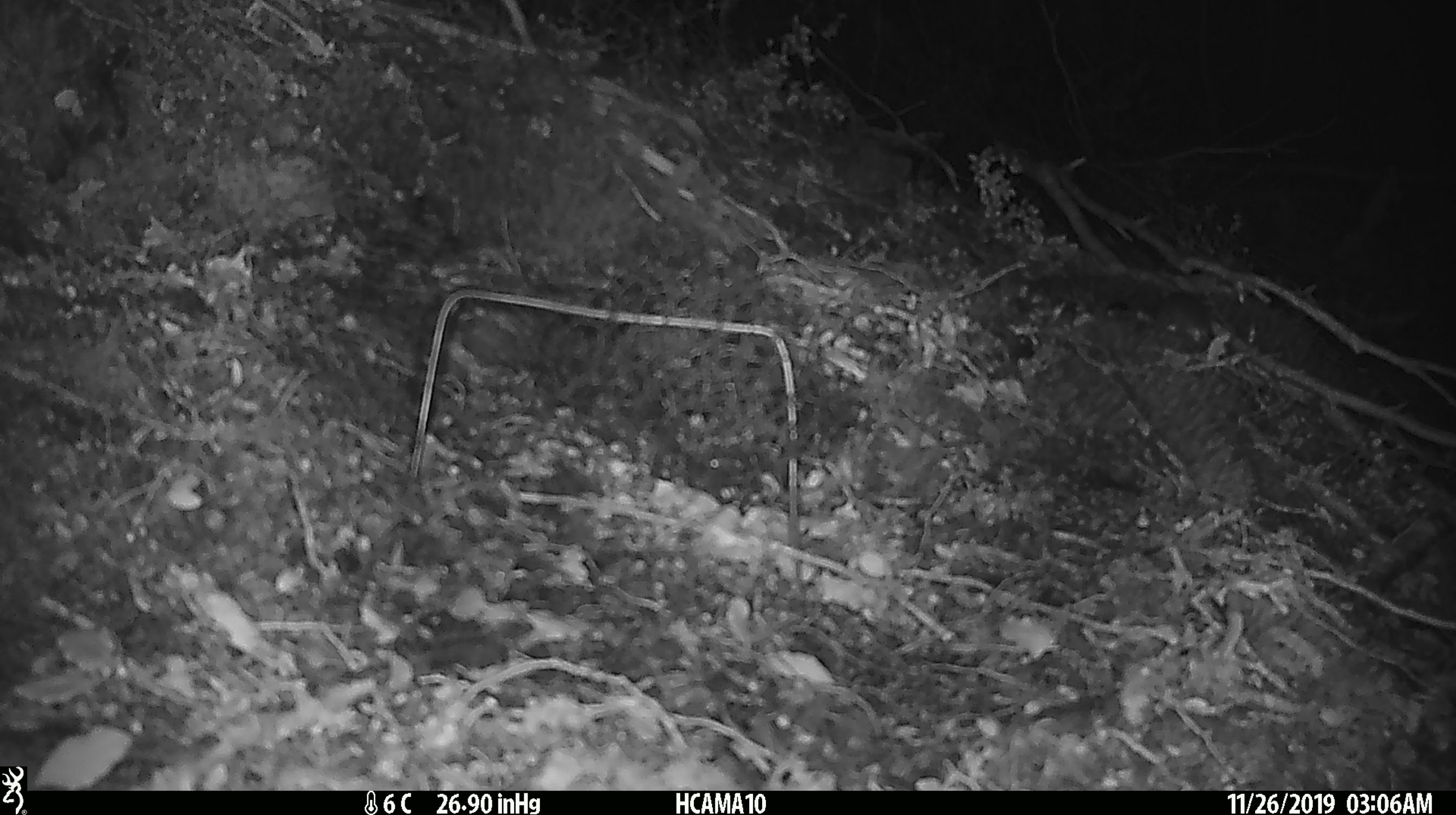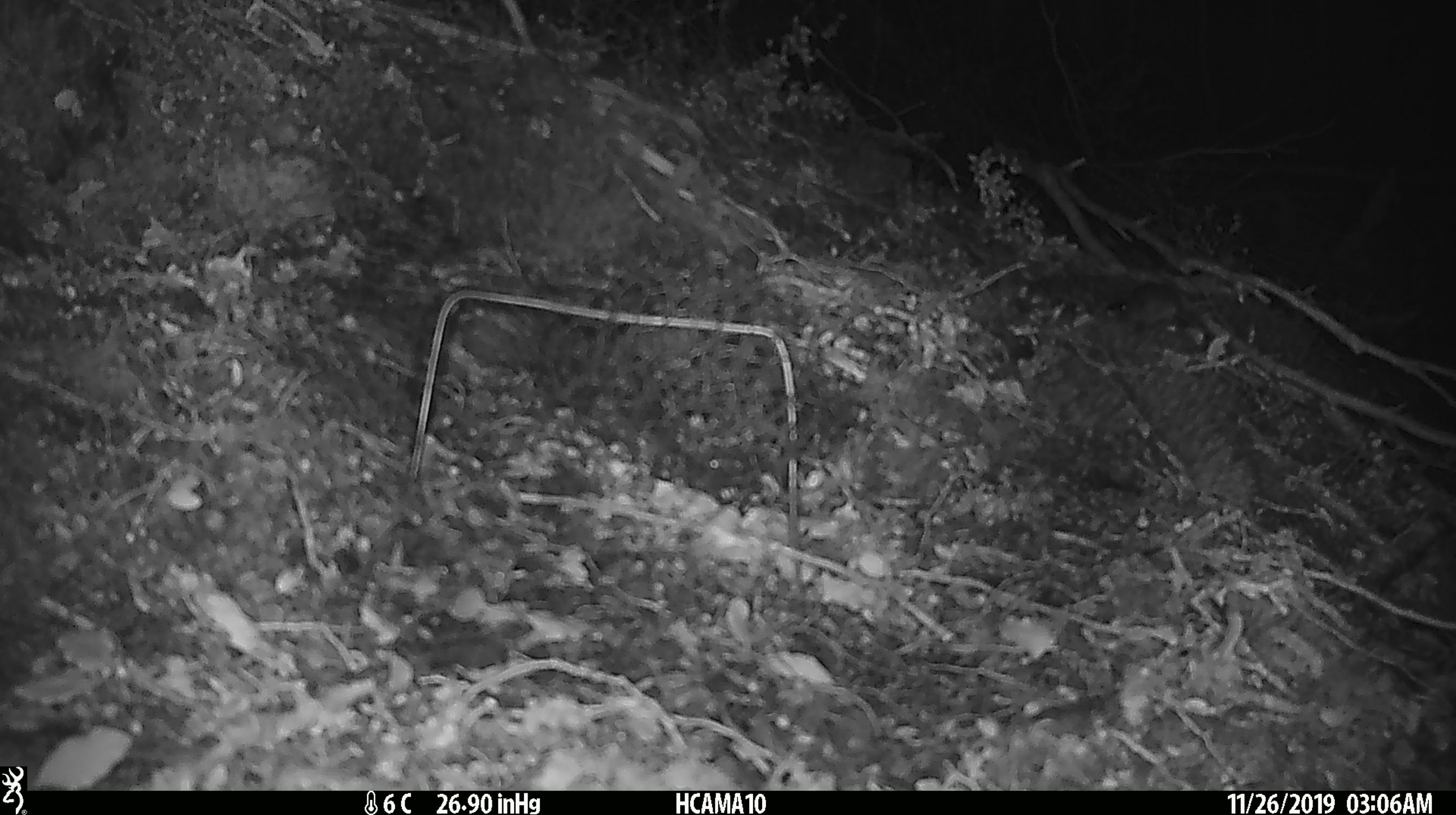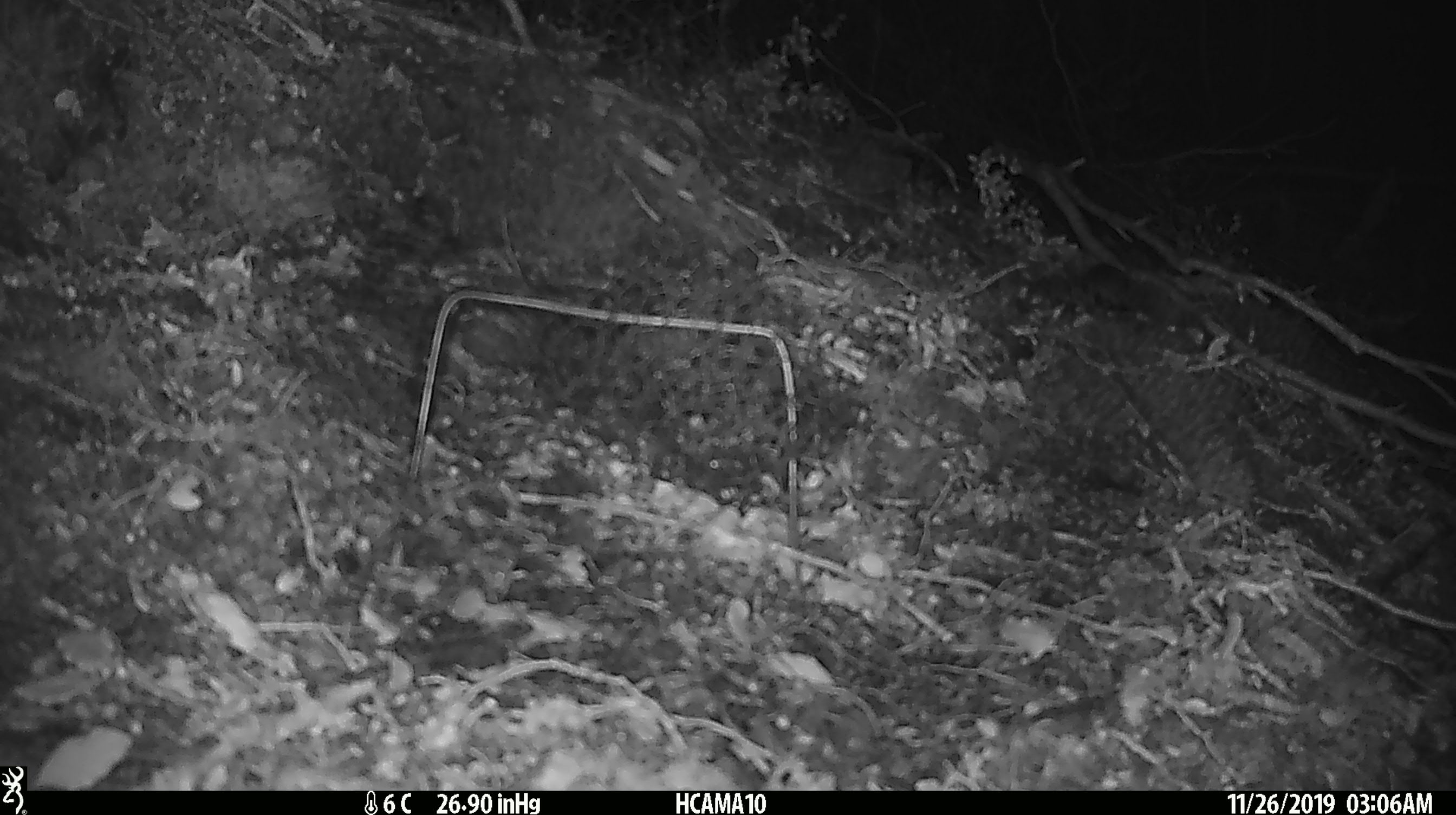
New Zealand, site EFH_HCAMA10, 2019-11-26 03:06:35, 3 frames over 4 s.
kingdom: Animalia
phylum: Chordata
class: Mammalia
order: Rodentia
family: Muridae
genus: Mus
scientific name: Mus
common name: mouse